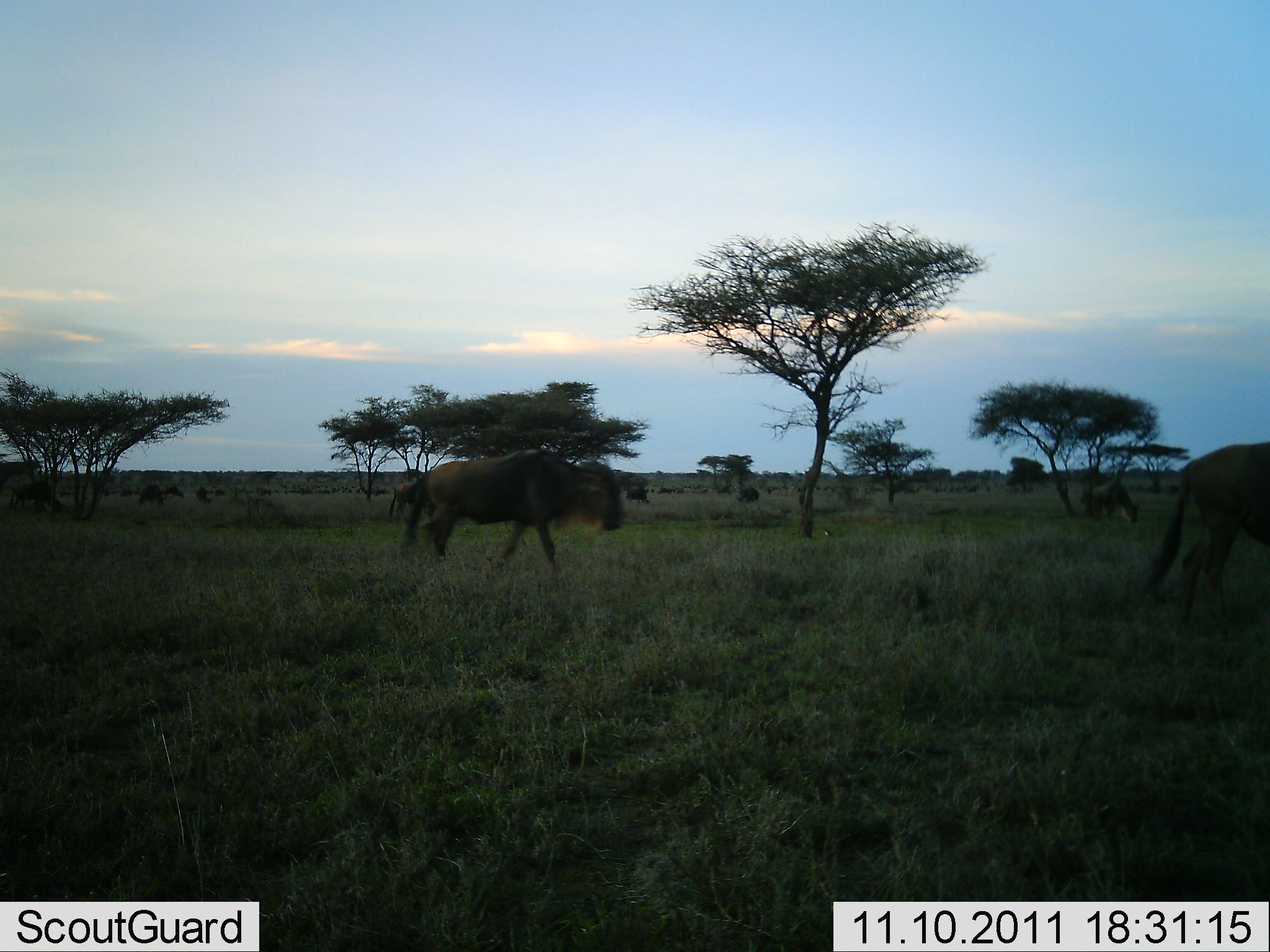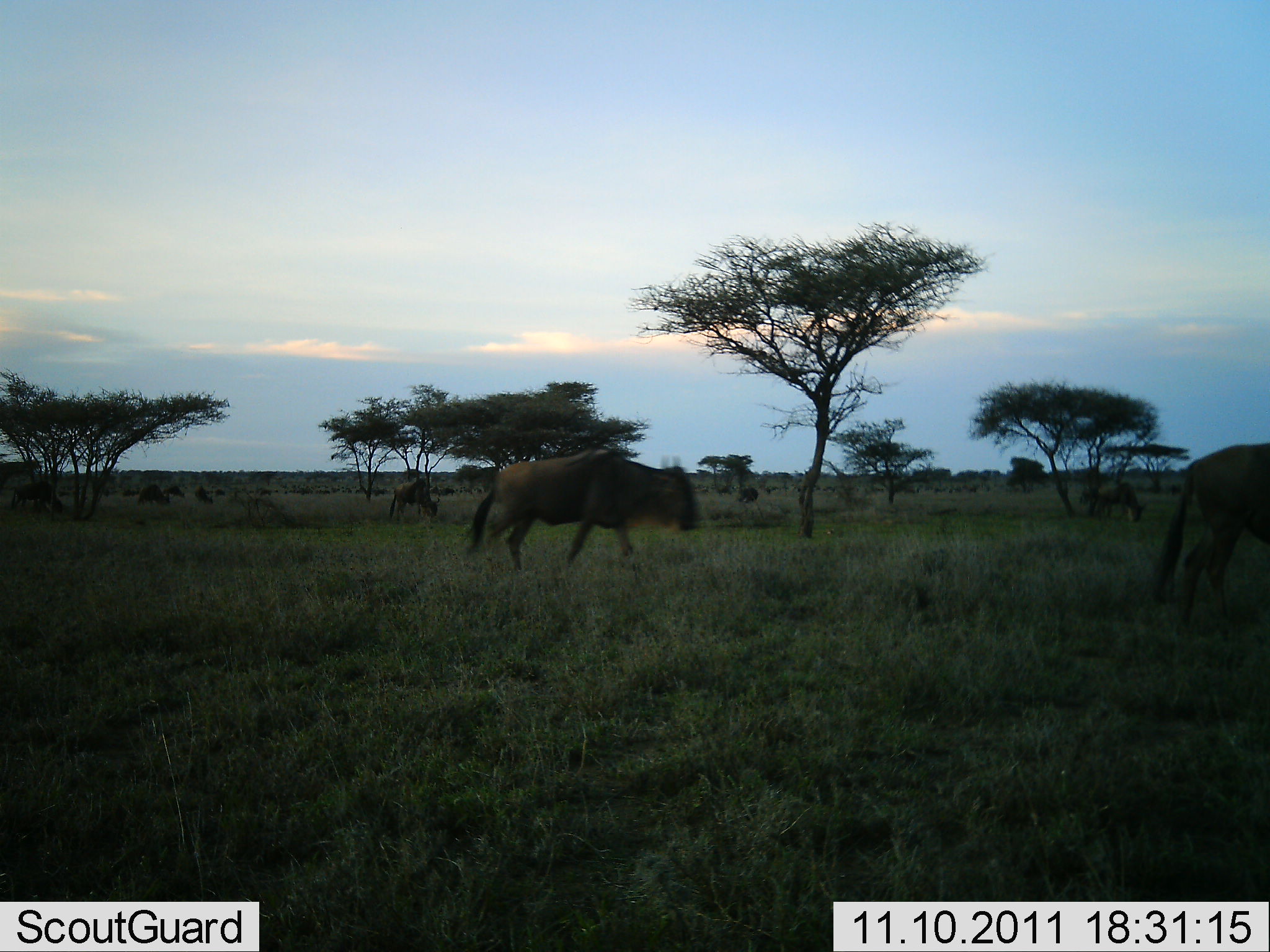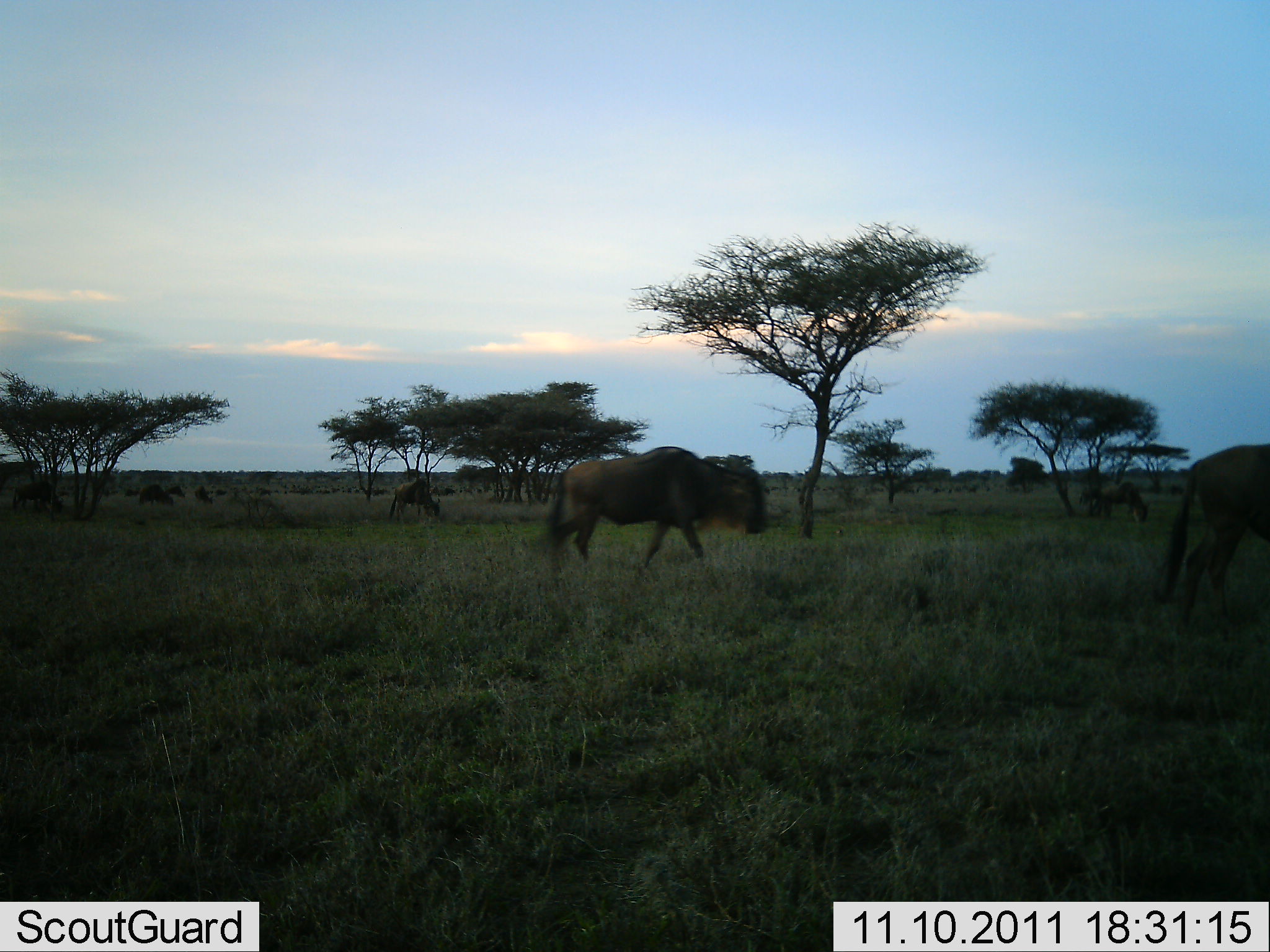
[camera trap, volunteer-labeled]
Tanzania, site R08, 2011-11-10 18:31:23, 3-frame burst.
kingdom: Animalia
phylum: Chordata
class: Mammalia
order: Artiodactyla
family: Bovidae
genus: Connochaetes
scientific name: Connochaetes taurinus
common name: blue wildebeest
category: wildebeest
Wildebeest (blue wildebeest) (Connochaetes taurinus), count 5. Behavior (volunteer vote fractions): standing 10%, resting 0%, moving 90%, interacting 0%. Young present (vote fraction): 0%. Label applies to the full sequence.